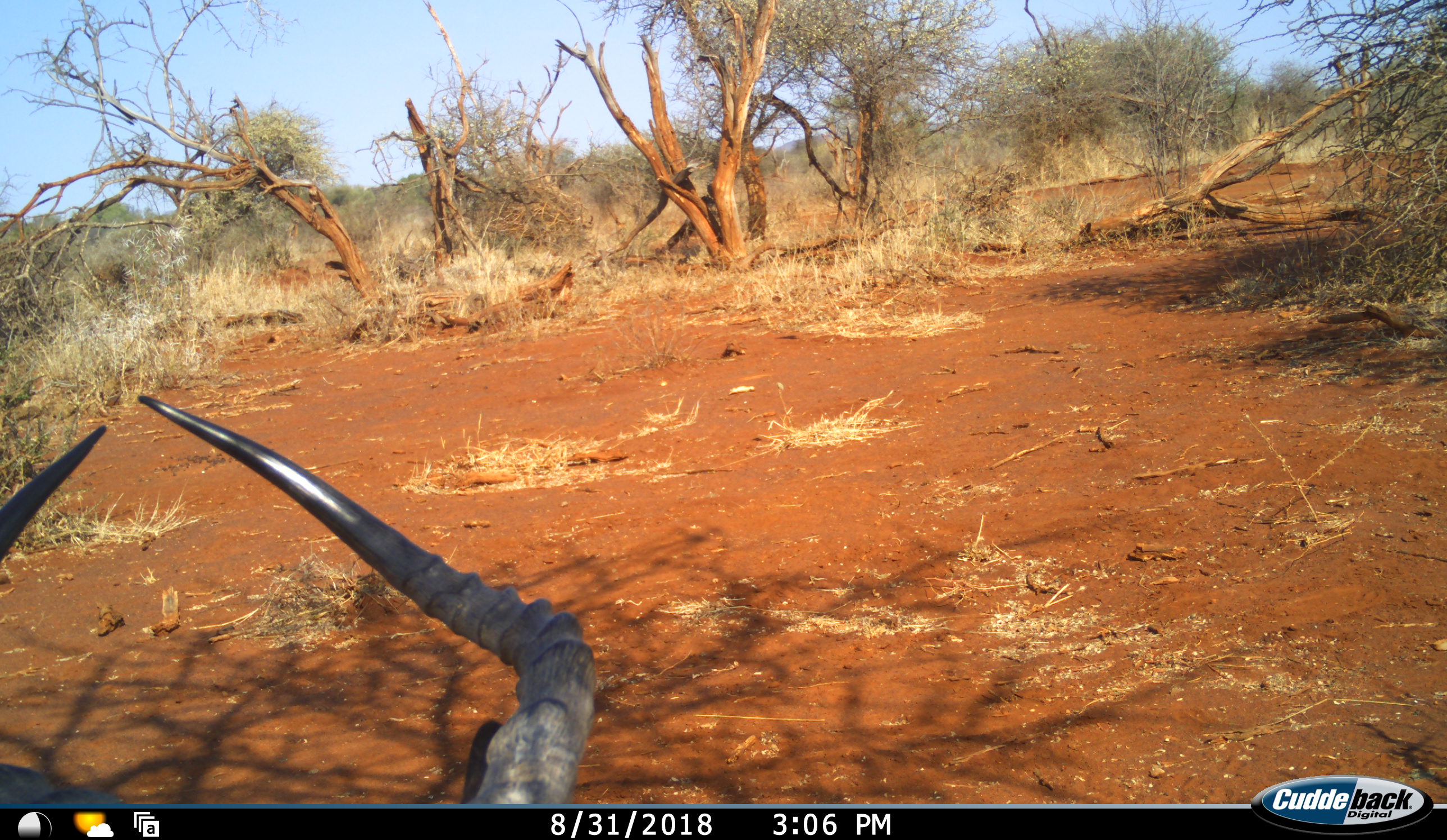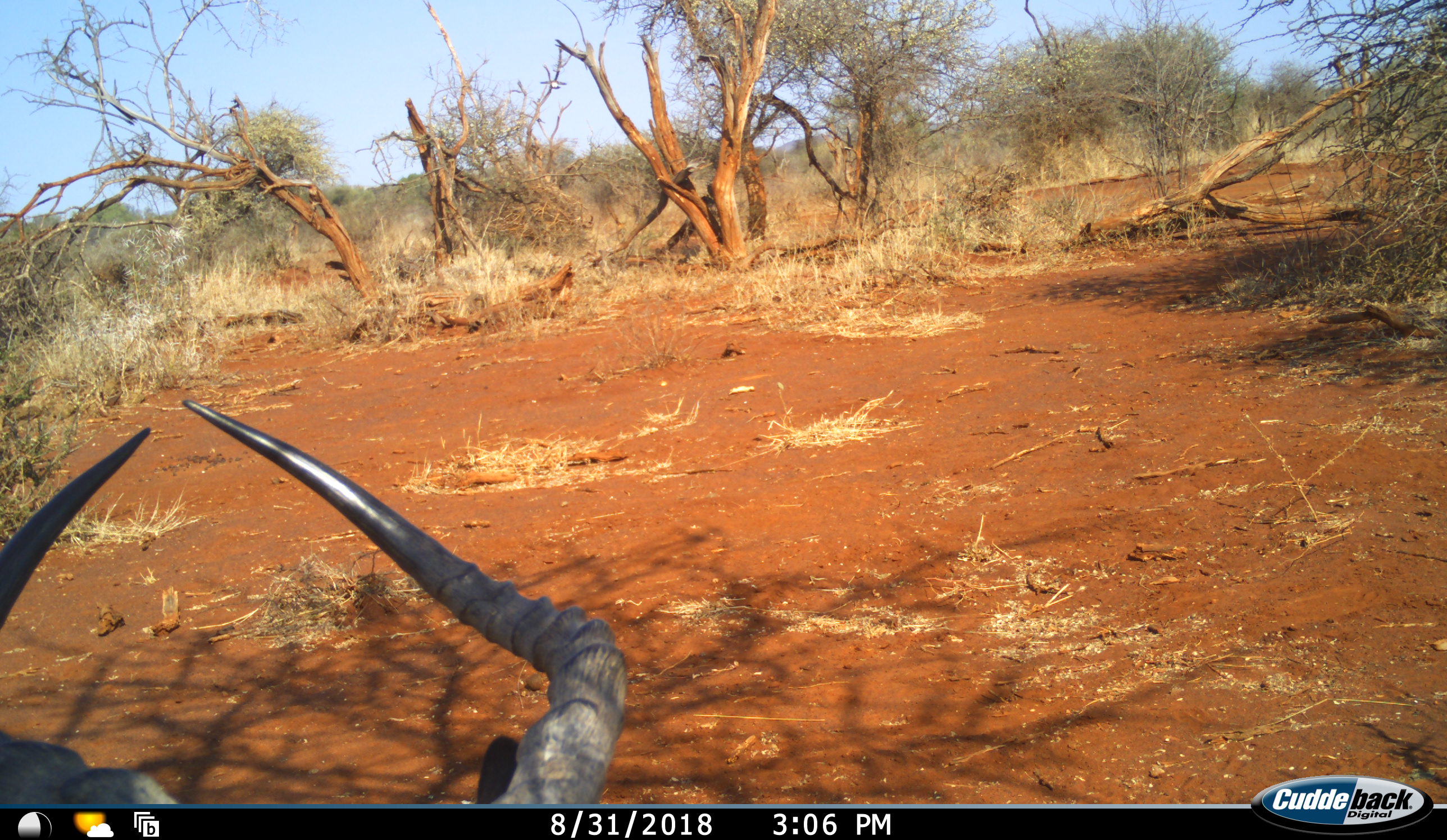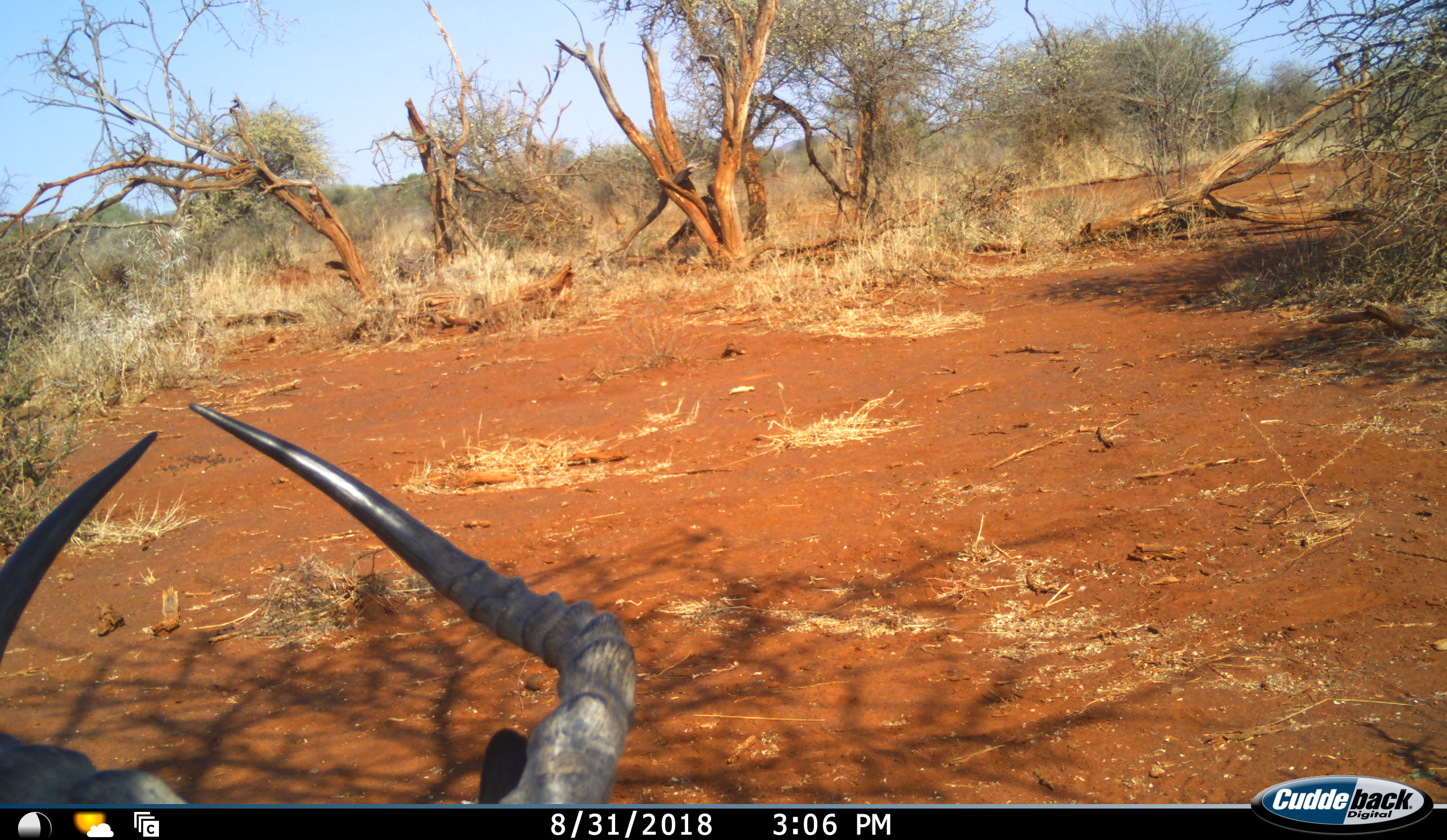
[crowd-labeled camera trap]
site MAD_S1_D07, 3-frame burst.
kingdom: Animalia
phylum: Chordata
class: Mammalia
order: Artiodactyla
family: Bovidae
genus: Aepyceros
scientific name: Aepyceros melampus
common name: impala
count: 1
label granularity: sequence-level